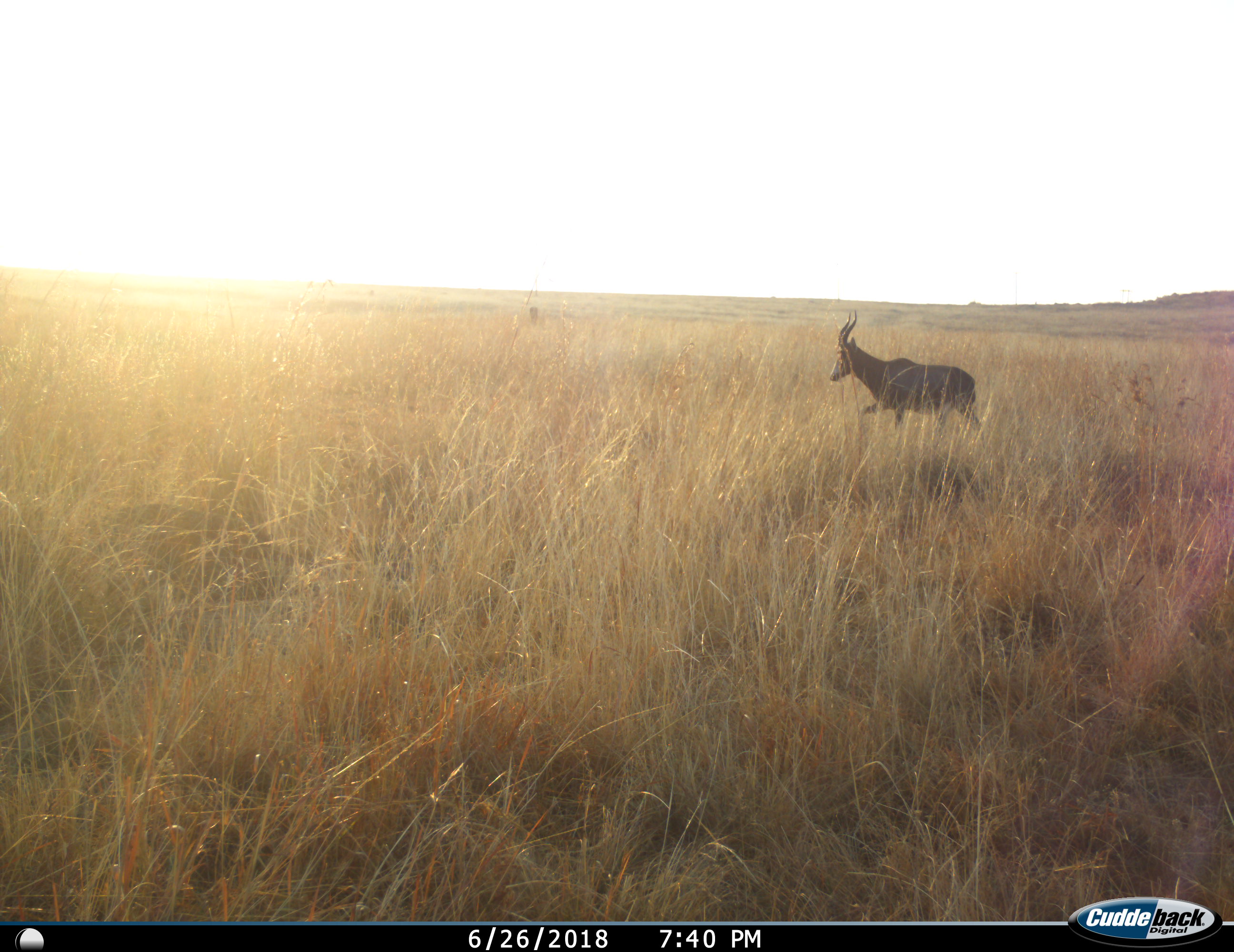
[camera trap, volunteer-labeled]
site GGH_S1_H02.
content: unidentified animal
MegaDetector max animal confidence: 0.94